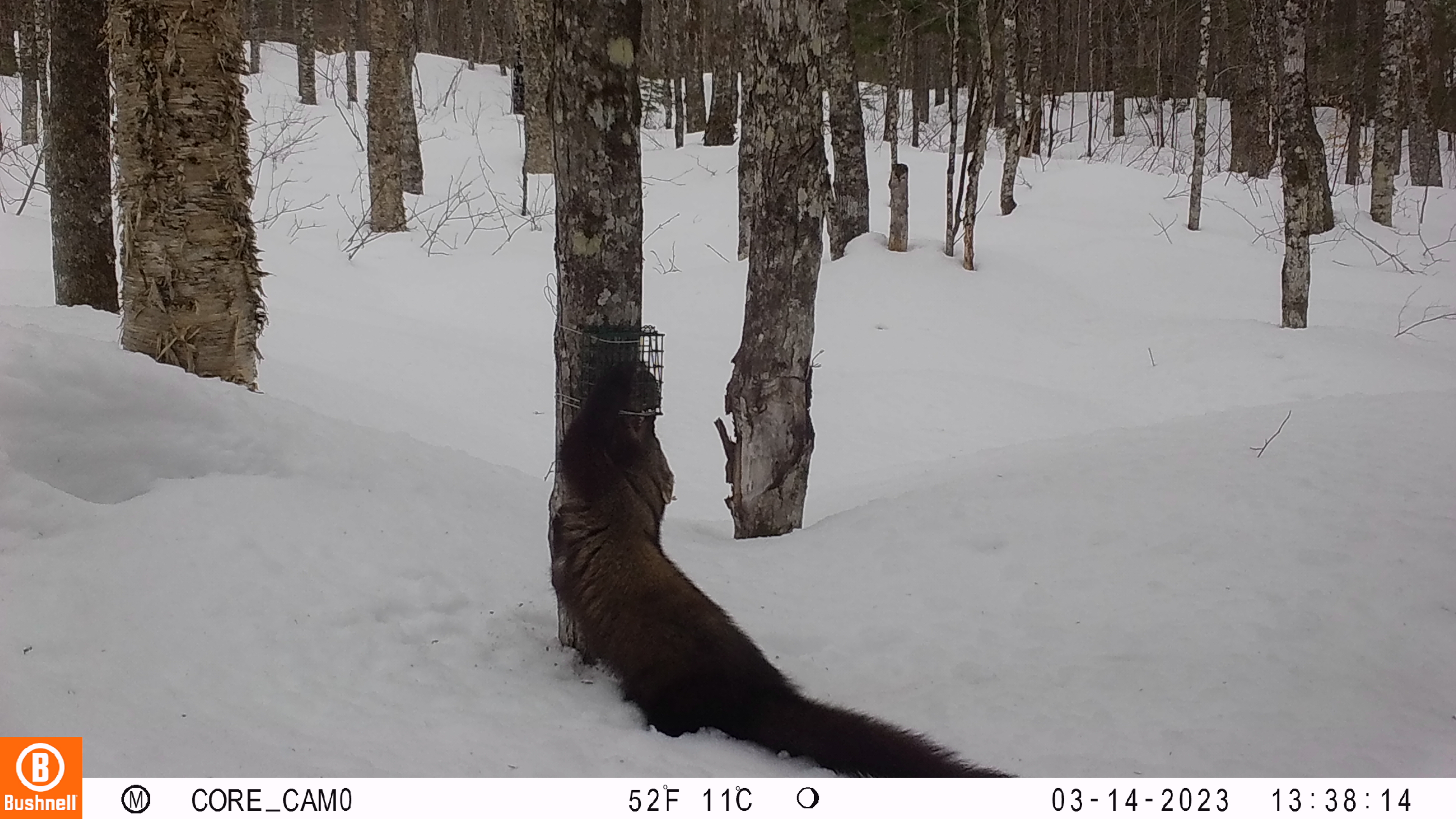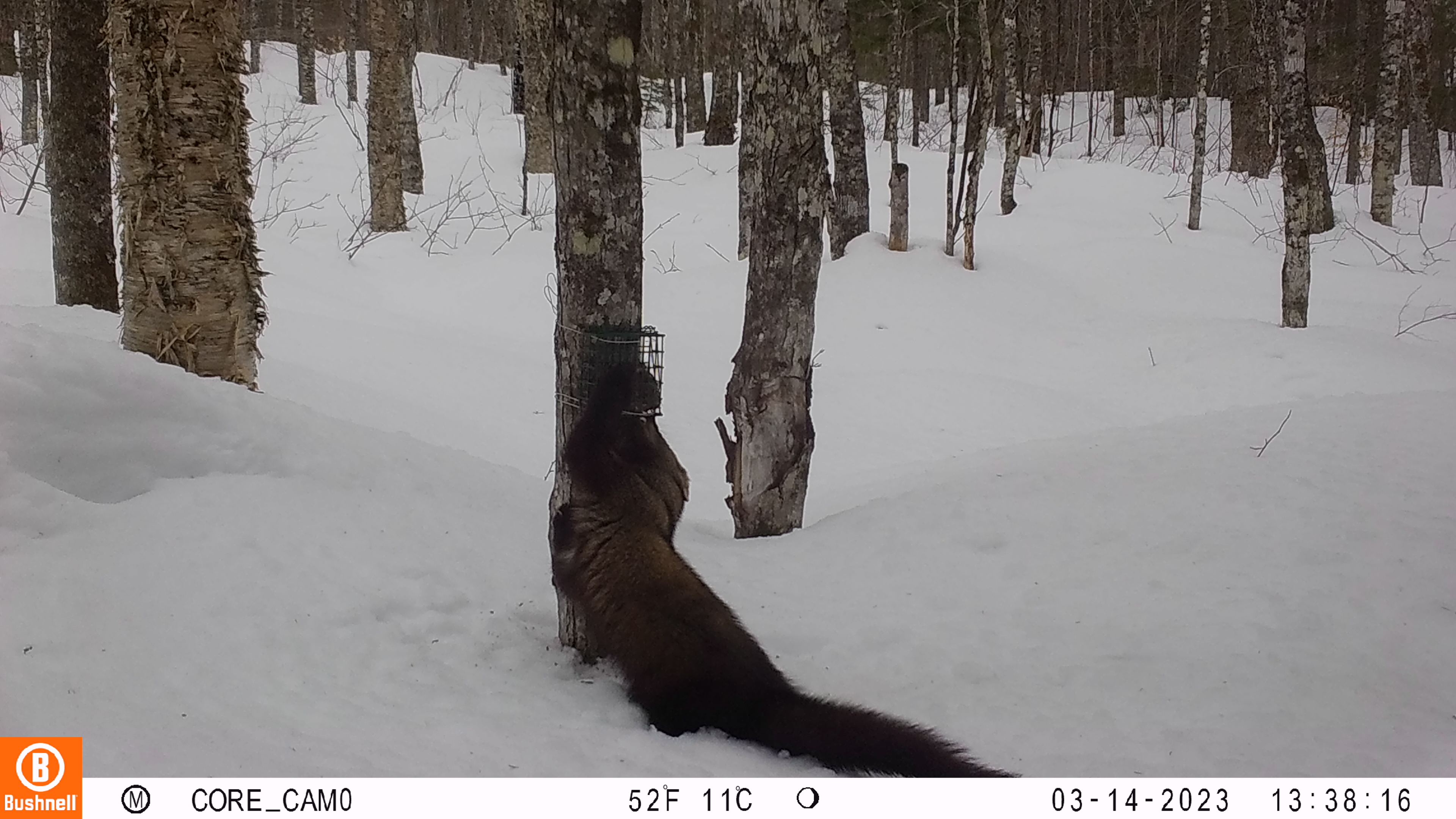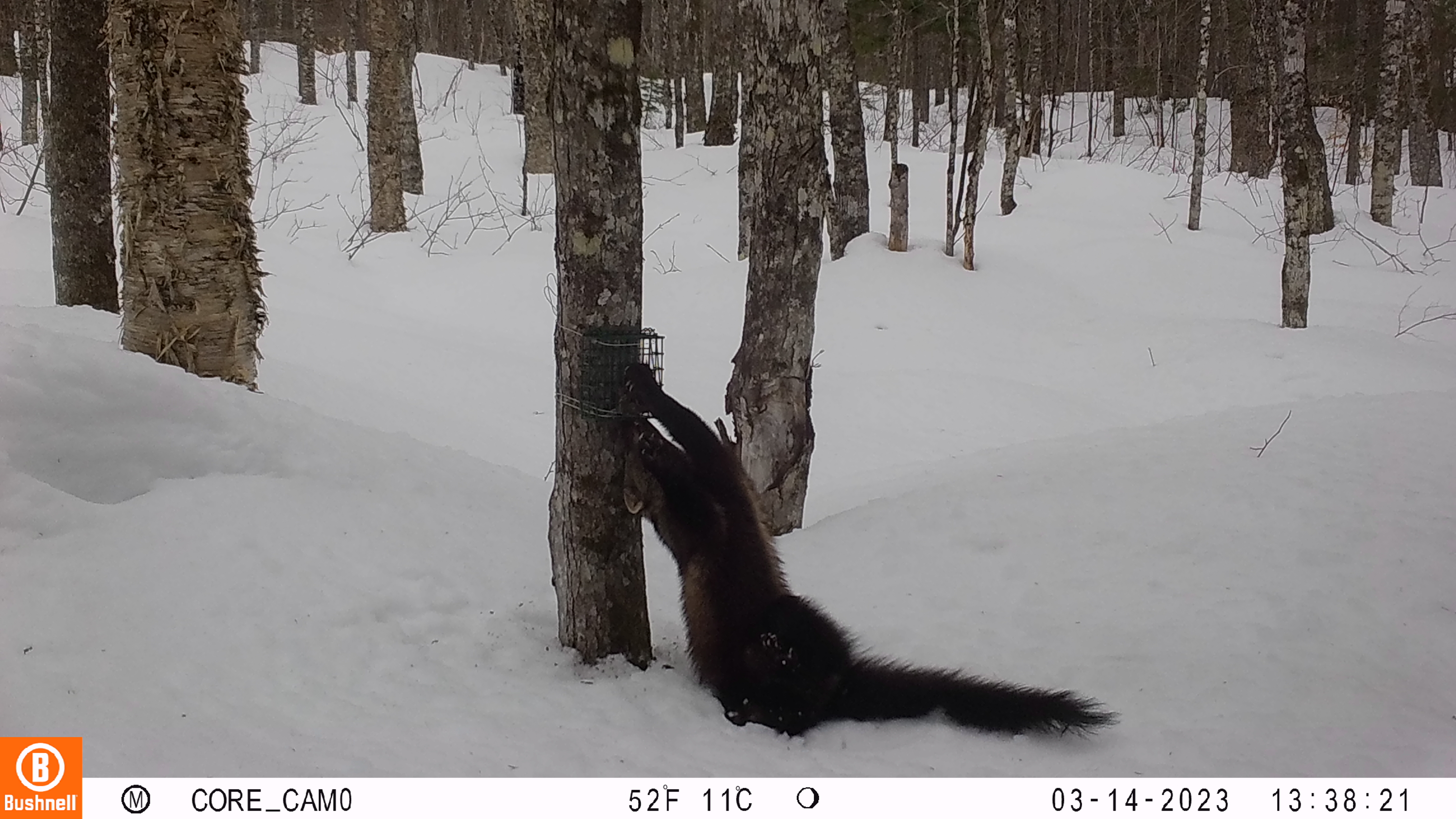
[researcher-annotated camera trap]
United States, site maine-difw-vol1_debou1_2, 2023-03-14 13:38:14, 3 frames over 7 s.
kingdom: Animalia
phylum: Chordata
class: Mammalia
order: Carnivora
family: Mustelidae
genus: Pekania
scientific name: Pekania pennanti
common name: fisher